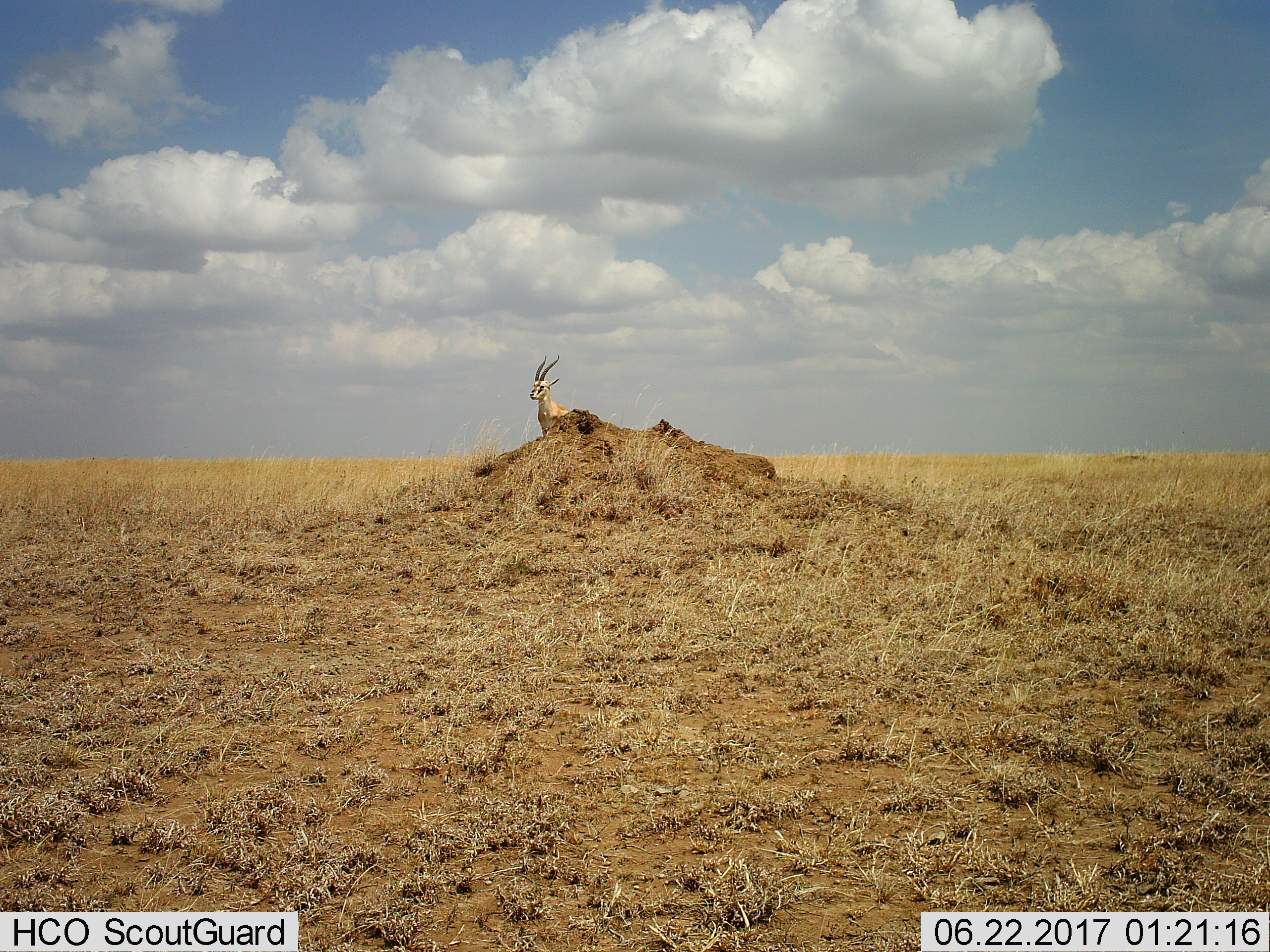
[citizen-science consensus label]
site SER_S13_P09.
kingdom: Animalia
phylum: Chordata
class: Mammalia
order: Artiodactyla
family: Bovidae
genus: Nanger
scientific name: Nanger granti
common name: grant's gazelle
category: gazellegrants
Gazellegrants (grant's gazelle) (Nanger granti), count 1. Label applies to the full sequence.